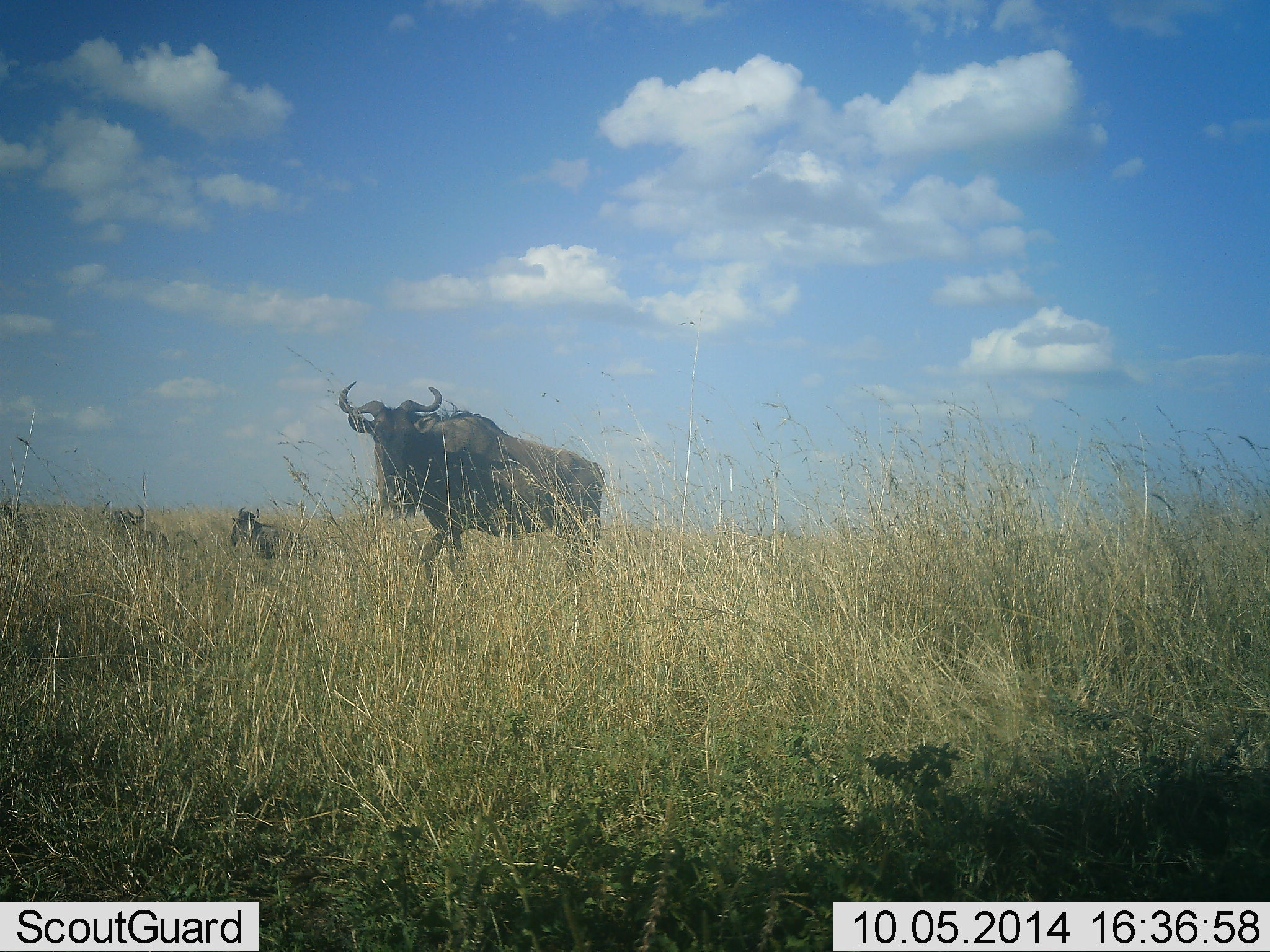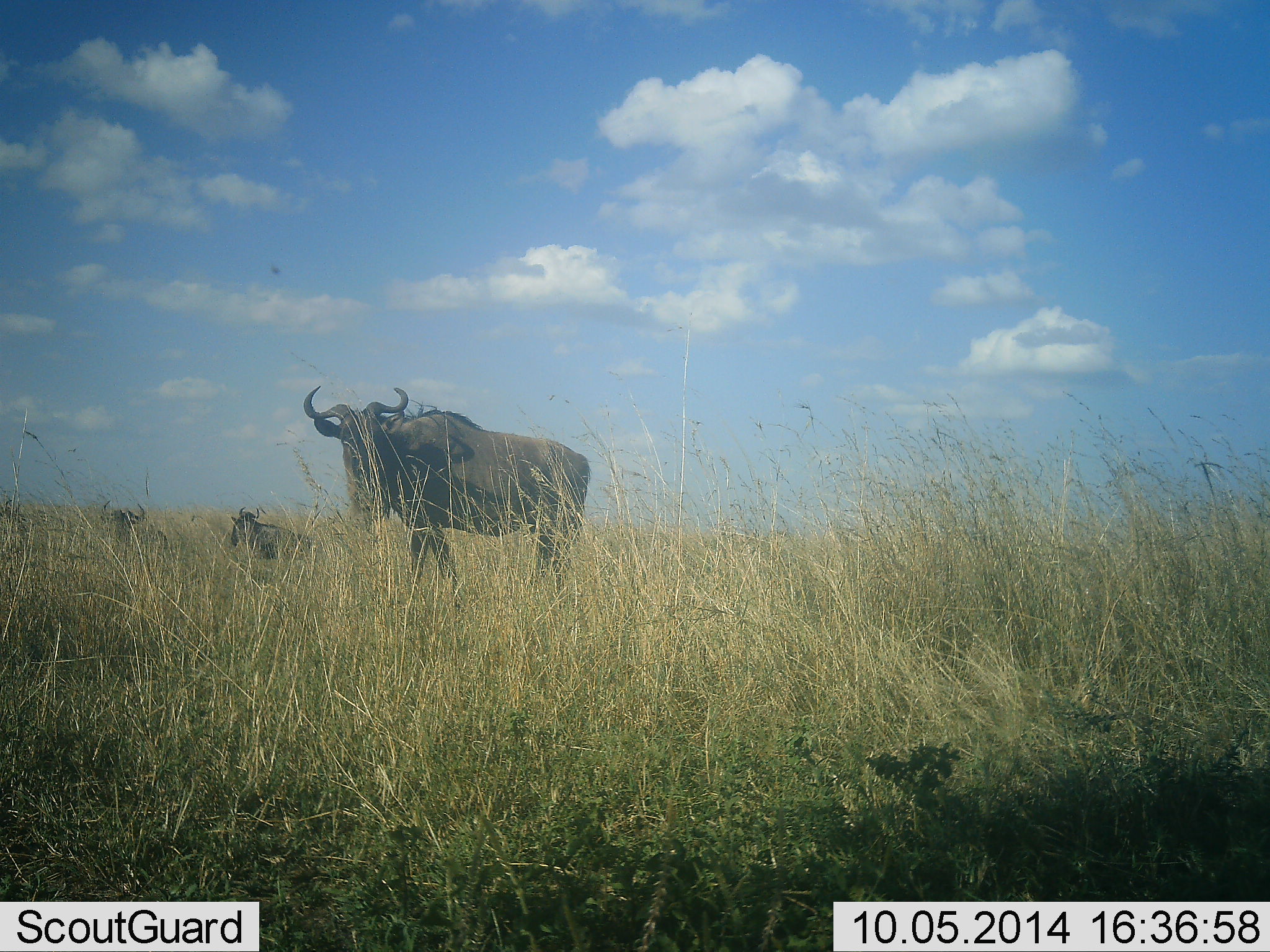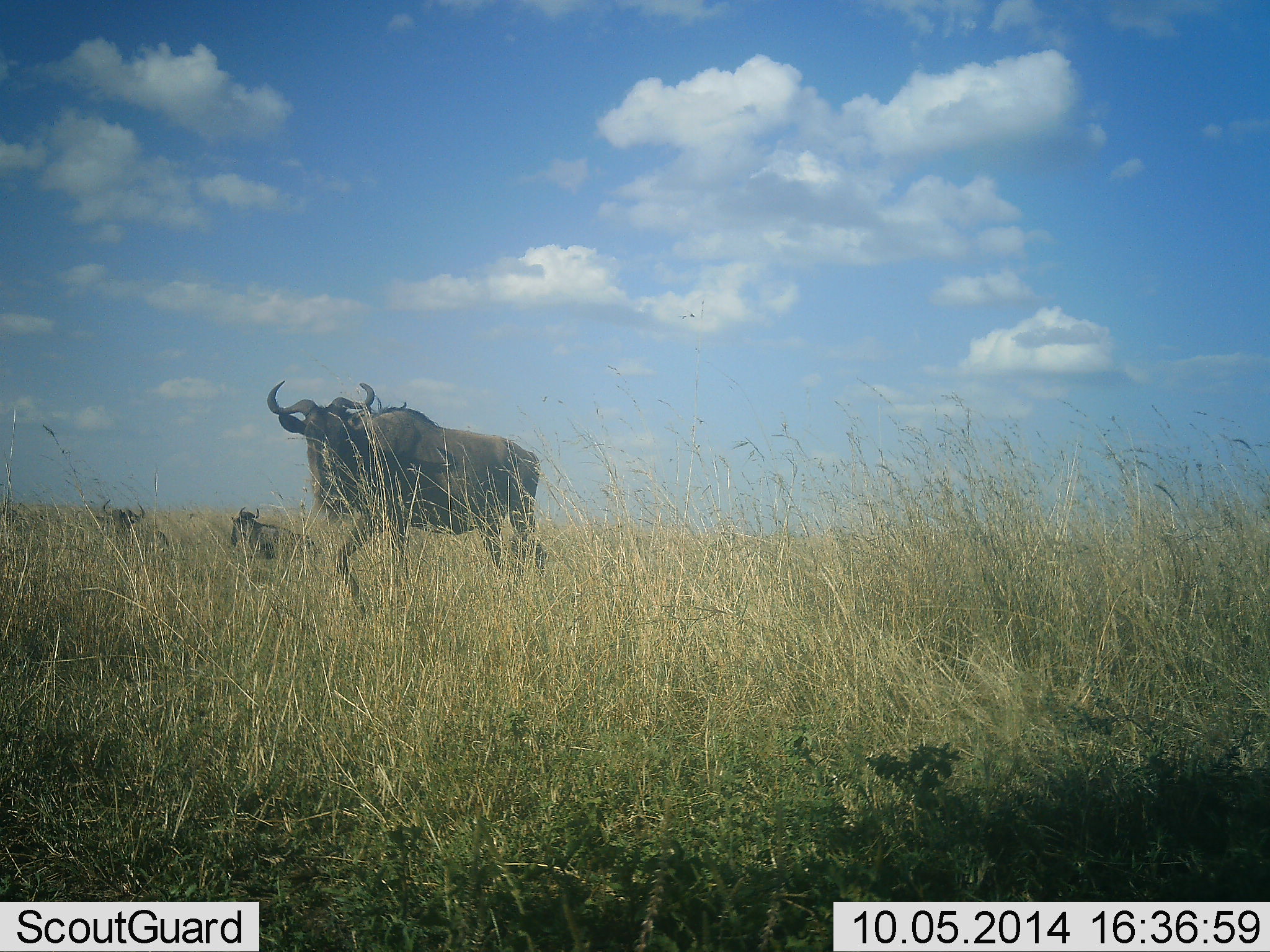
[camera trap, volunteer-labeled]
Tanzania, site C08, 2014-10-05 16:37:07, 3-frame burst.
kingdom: Animalia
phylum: Chordata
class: Mammalia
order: Artiodactyla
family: Bovidae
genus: Connochaetes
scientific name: Connochaetes taurinus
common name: blue wildebeest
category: wildebeest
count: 3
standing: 45%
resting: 82%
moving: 64%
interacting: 0%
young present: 0%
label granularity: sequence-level